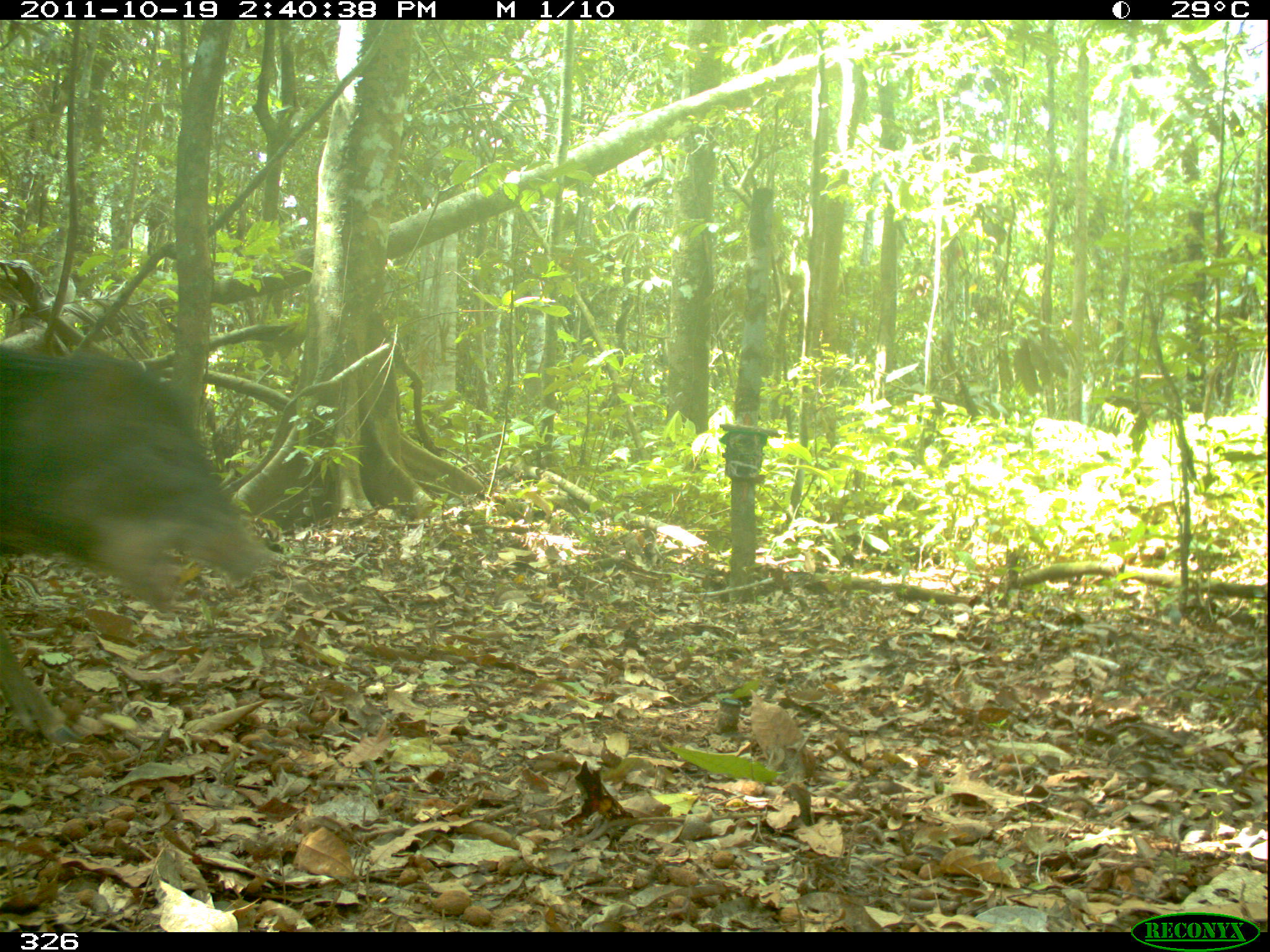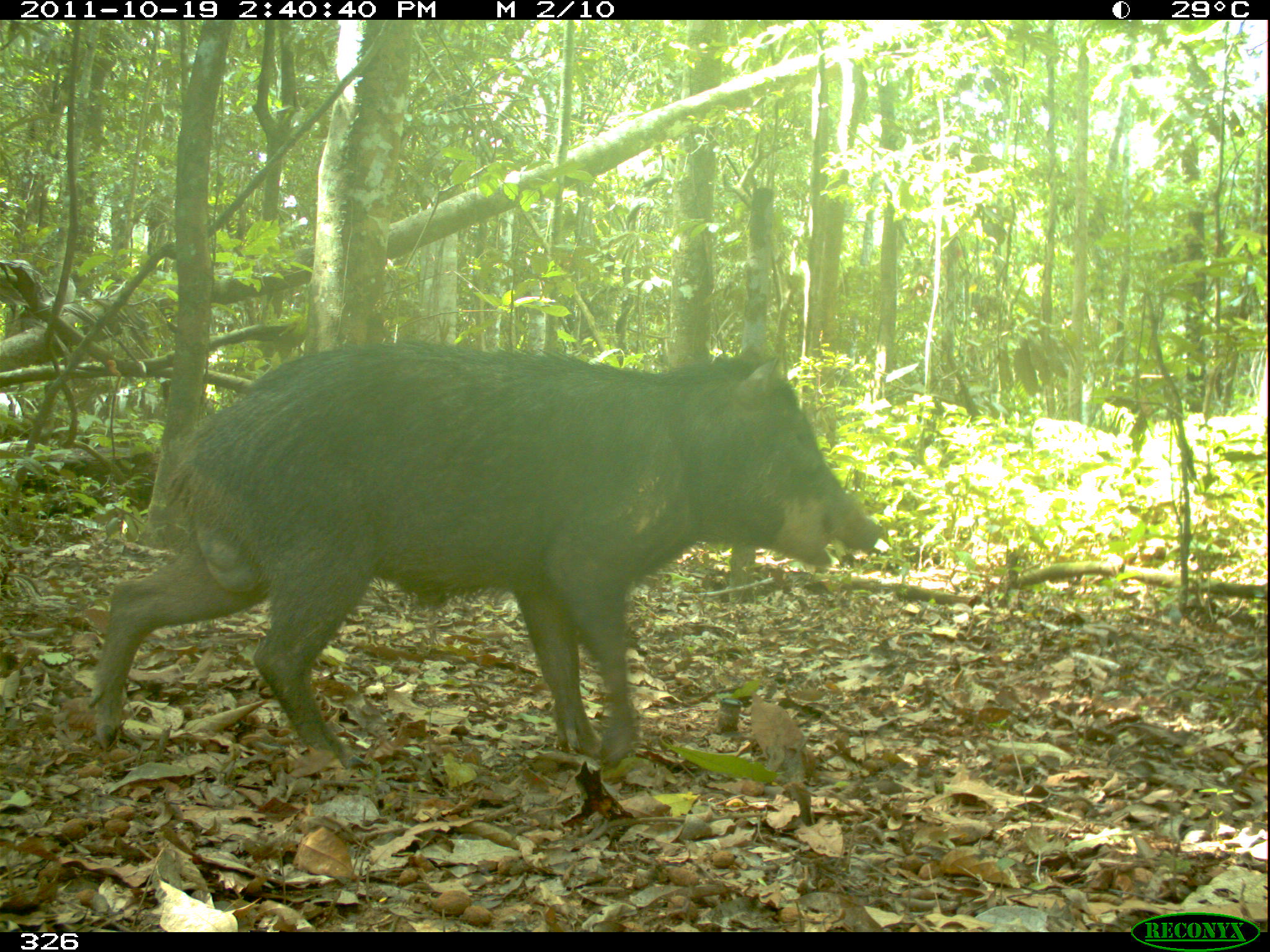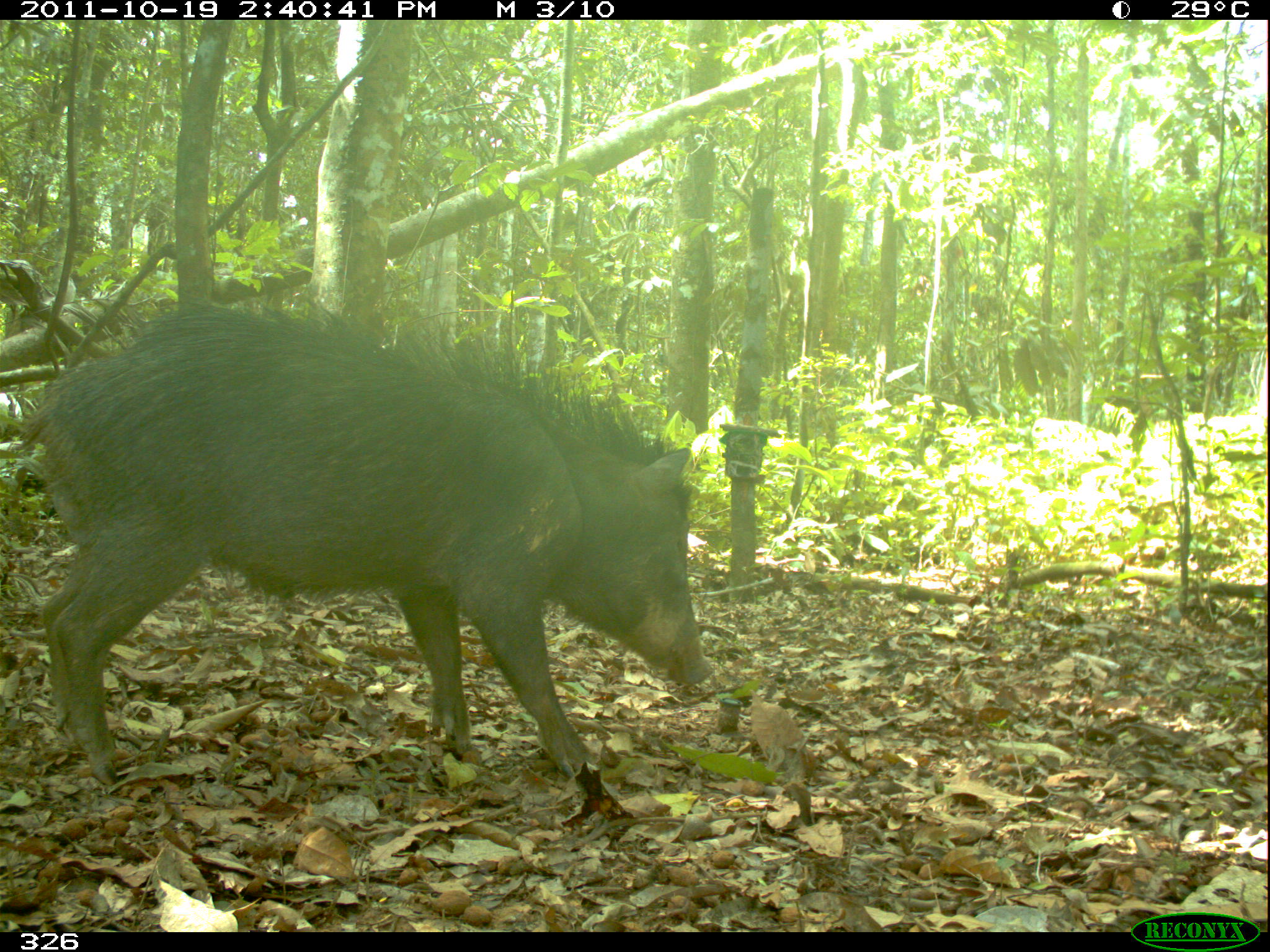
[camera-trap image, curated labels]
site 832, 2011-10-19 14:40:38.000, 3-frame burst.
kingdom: Animalia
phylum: Chordata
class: Mammalia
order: Artiodactyla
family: Tayassuidae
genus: Tayassu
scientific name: Tayassu pecari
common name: white-lipped peccary